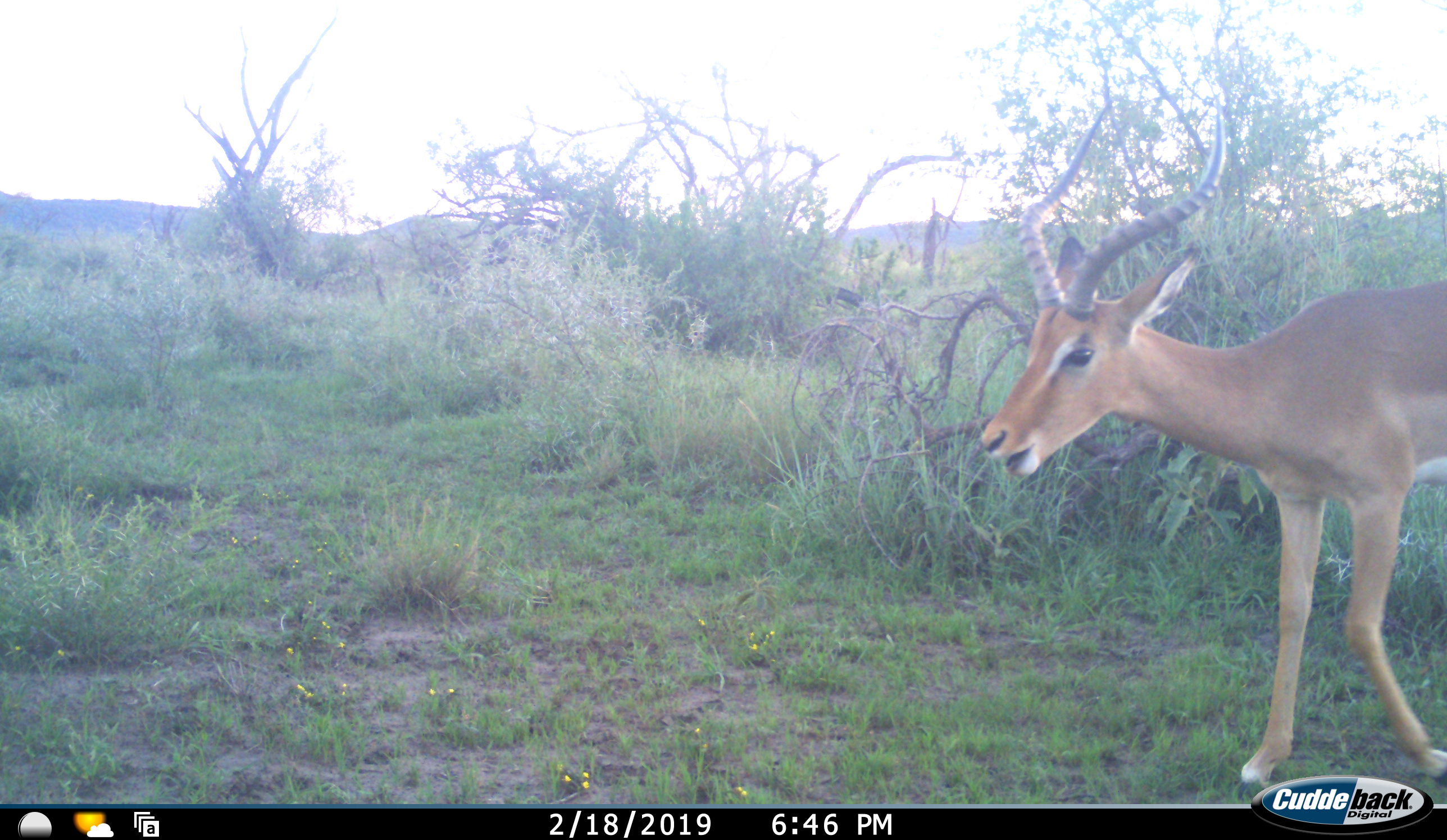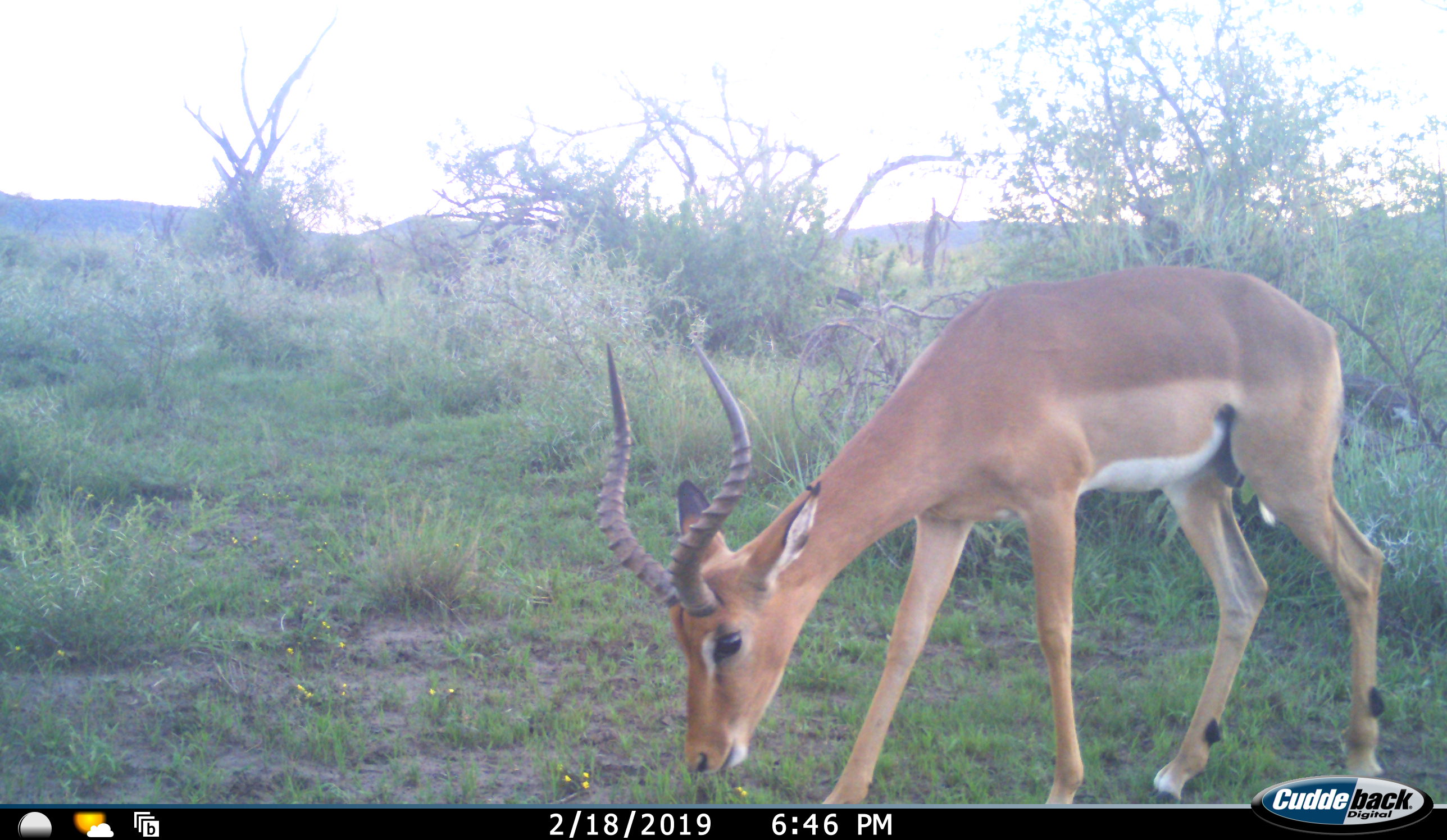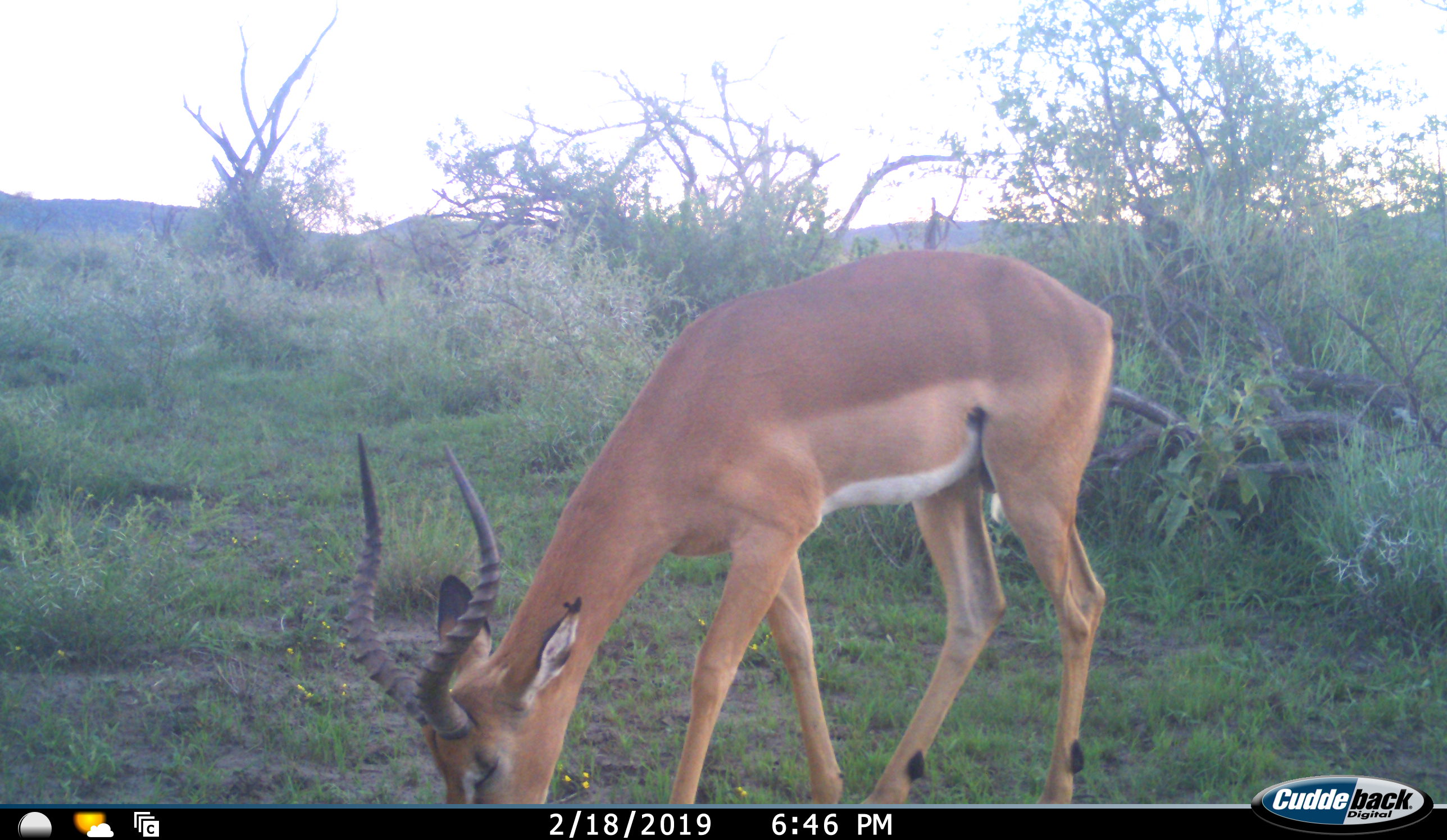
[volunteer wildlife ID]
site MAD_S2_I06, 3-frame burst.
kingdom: Animalia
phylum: Chordata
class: Mammalia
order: Artiodactyla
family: Bovidae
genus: Aepyceros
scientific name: Aepyceros melampus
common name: impala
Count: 1.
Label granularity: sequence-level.